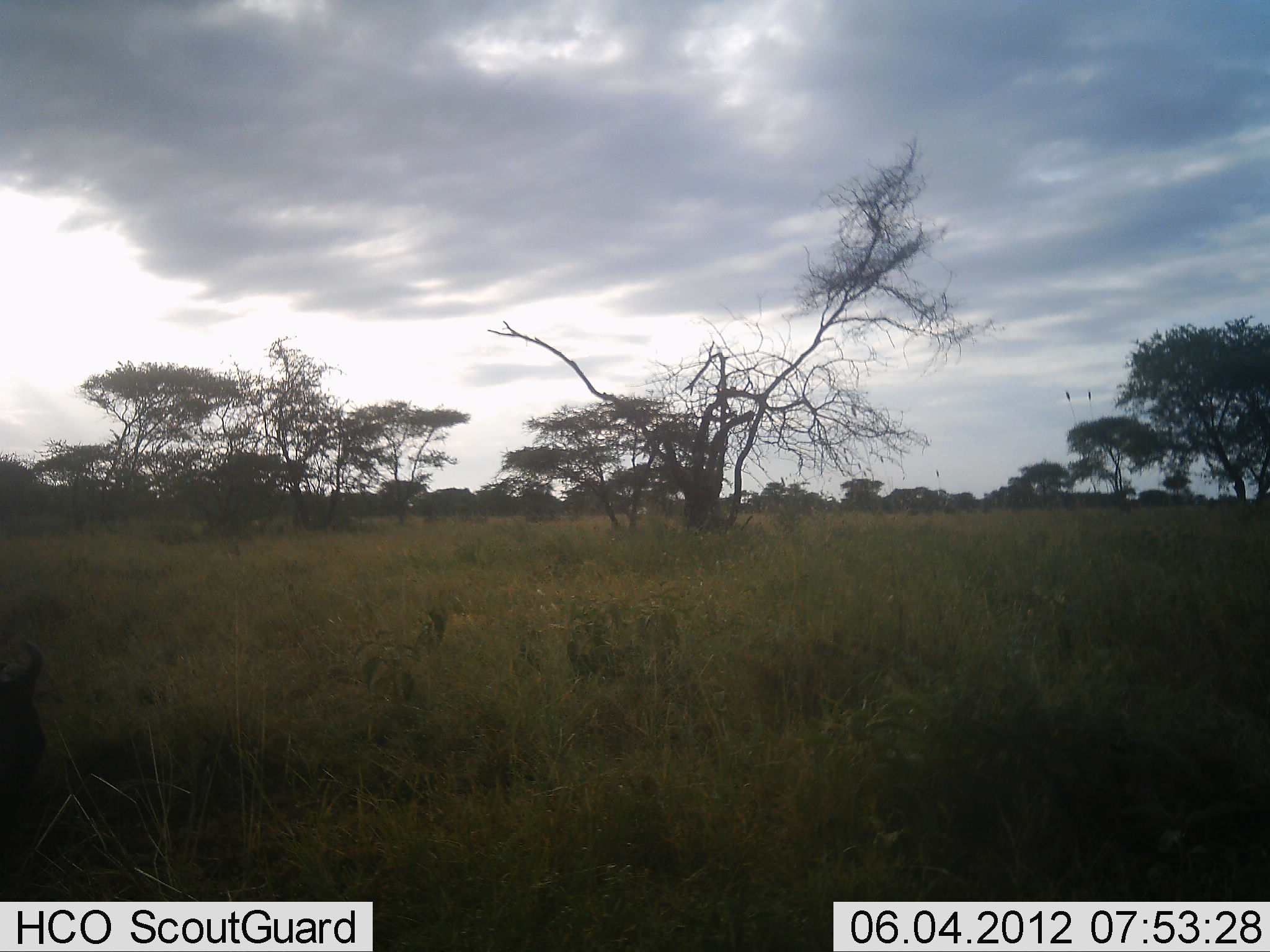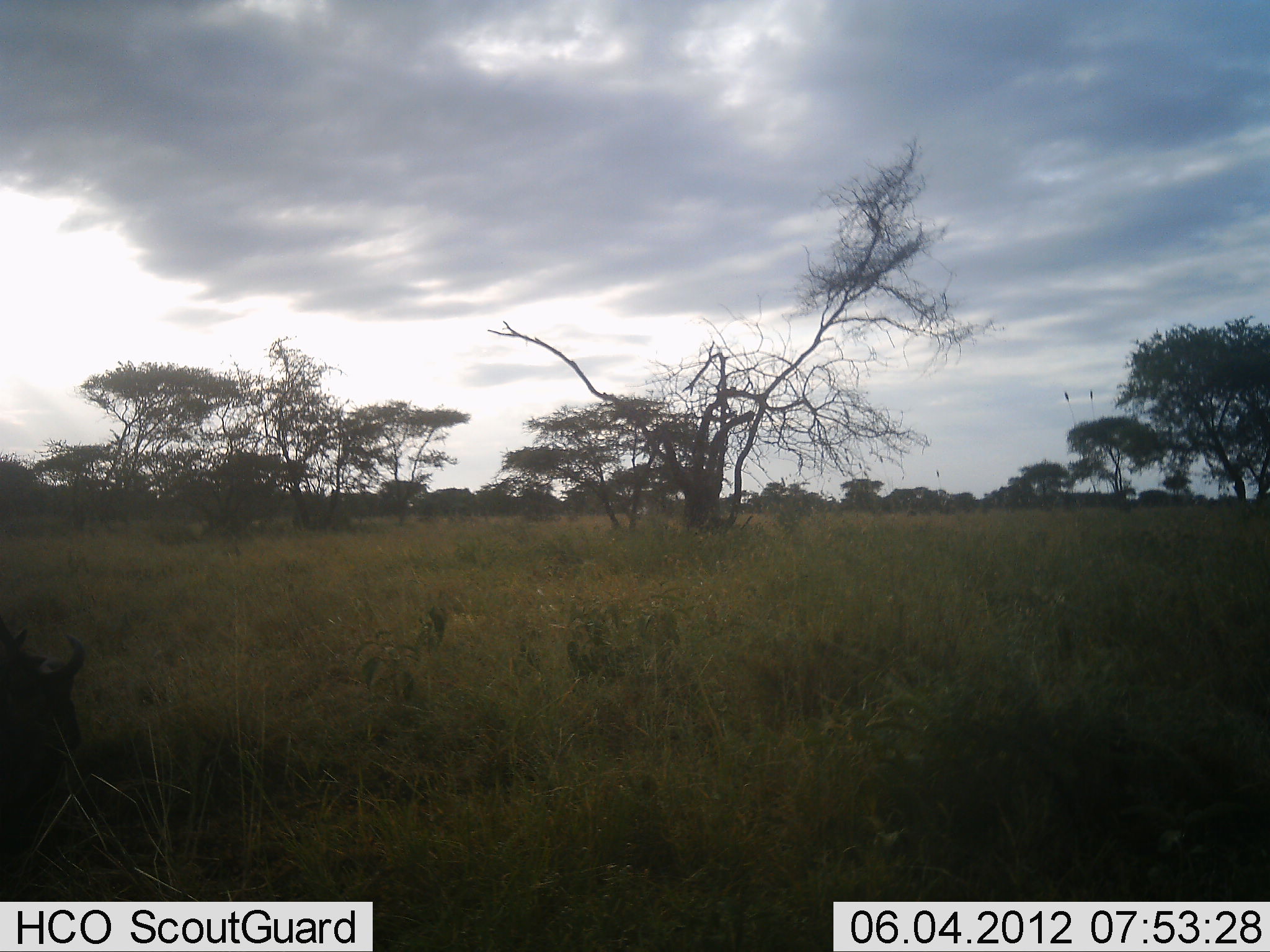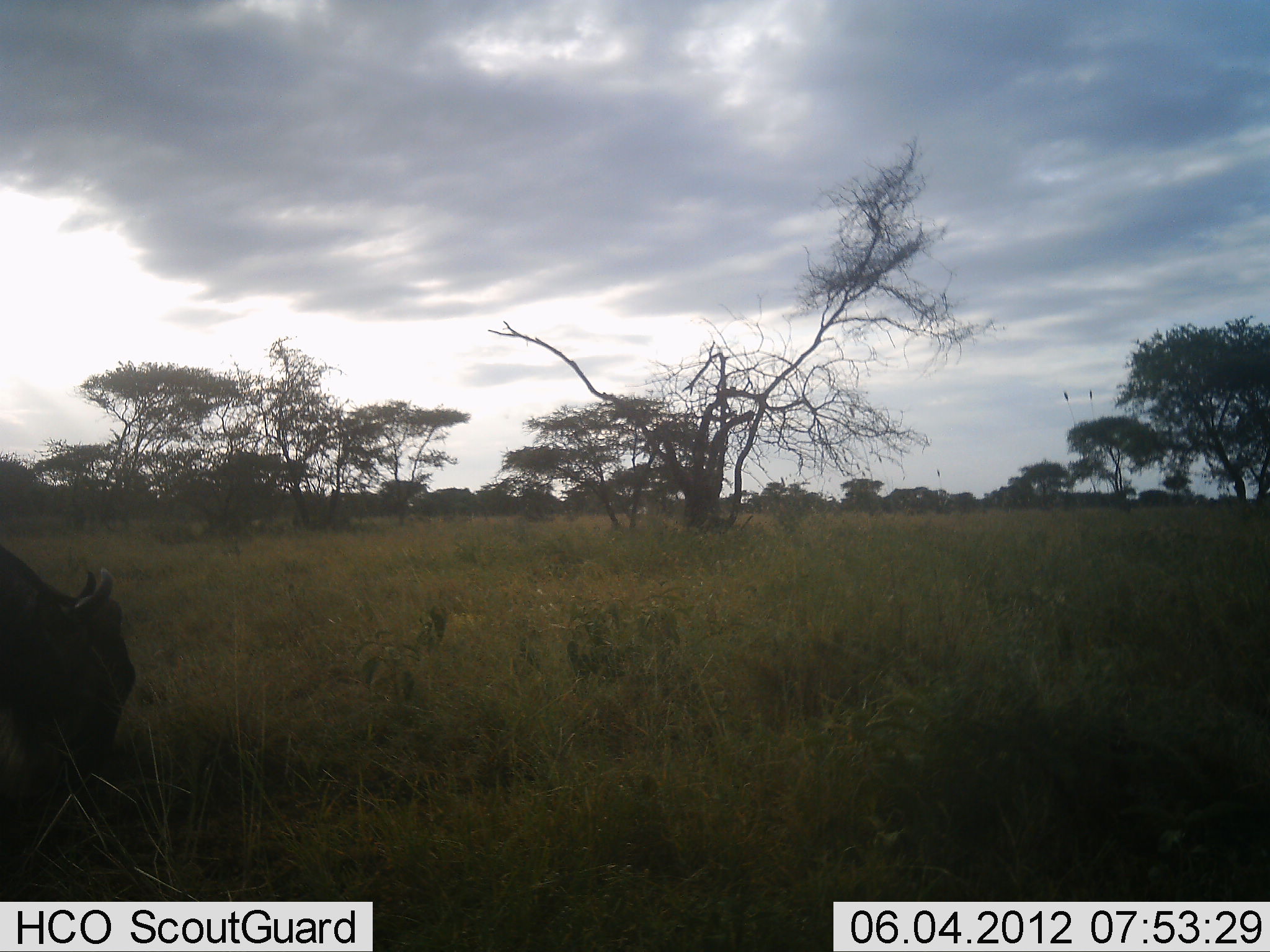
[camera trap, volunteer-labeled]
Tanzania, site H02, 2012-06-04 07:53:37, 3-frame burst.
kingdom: Animalia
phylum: Chordata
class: Mammalia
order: Artiodactyla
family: Bovidae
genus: Connochaetes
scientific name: Connochaetes taurinus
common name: blue wildebeest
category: wildebeest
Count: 1.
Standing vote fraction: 20%.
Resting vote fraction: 10%.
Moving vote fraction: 40%.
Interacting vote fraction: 0%.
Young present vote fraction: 0%.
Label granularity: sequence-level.